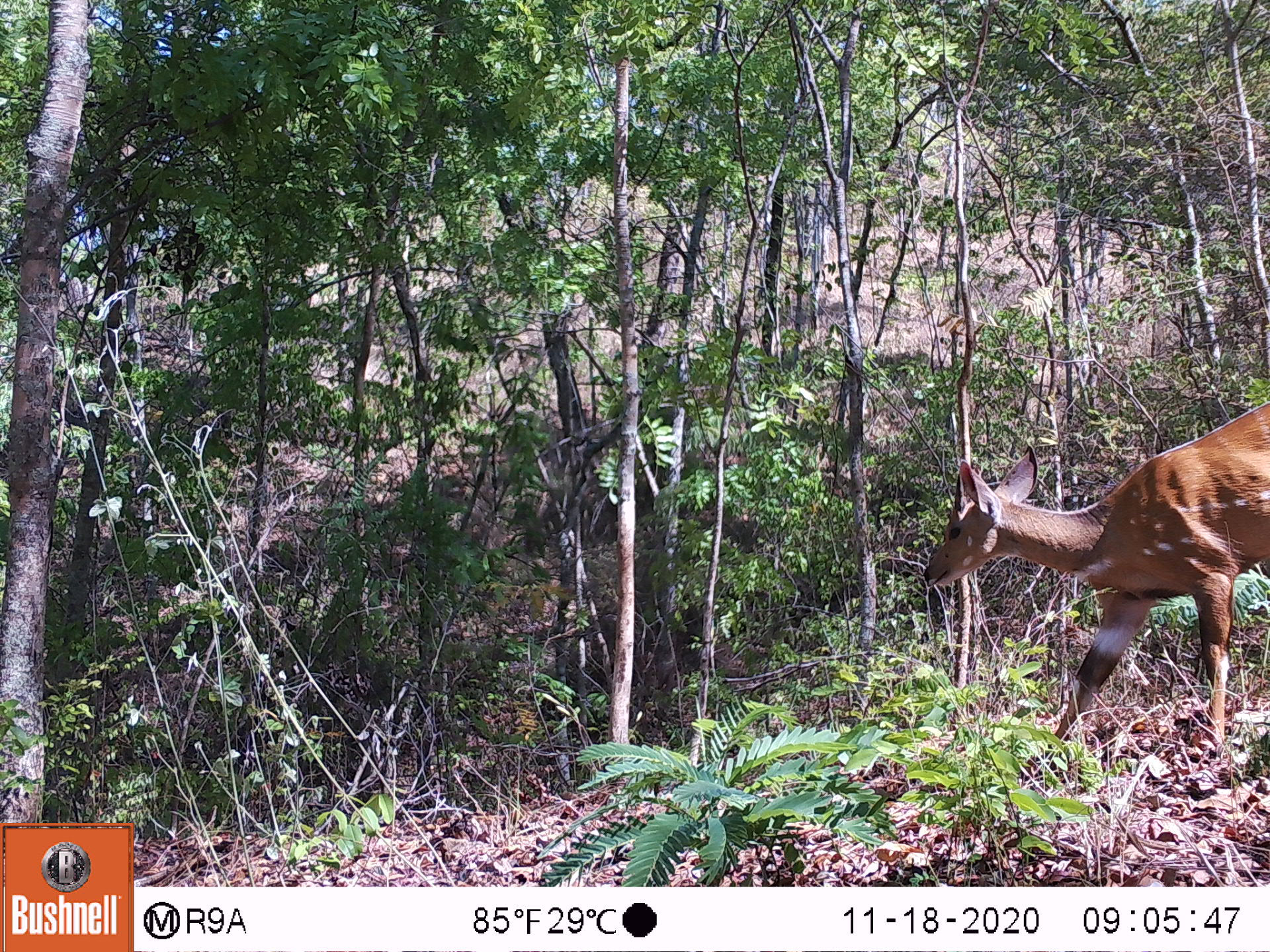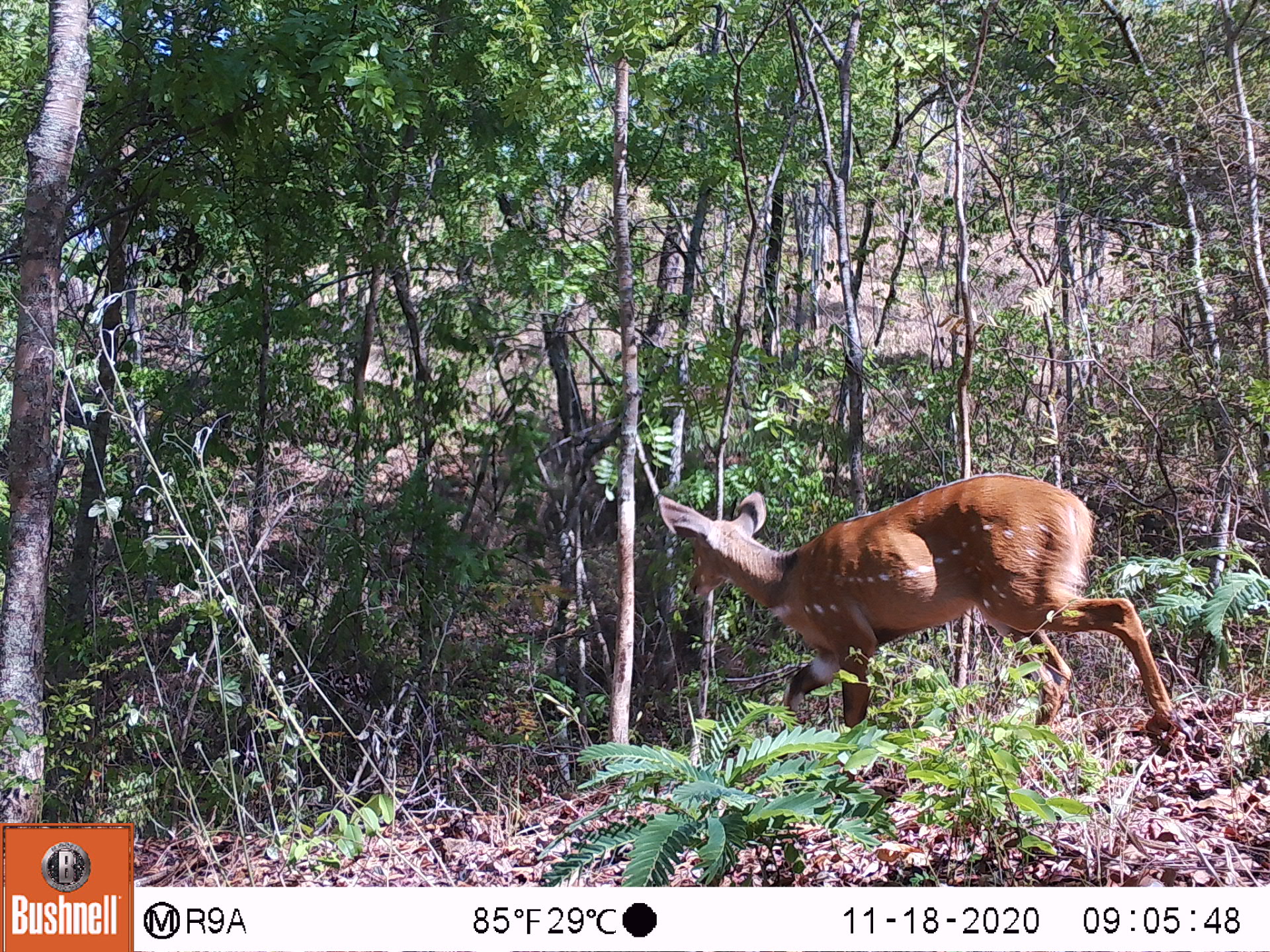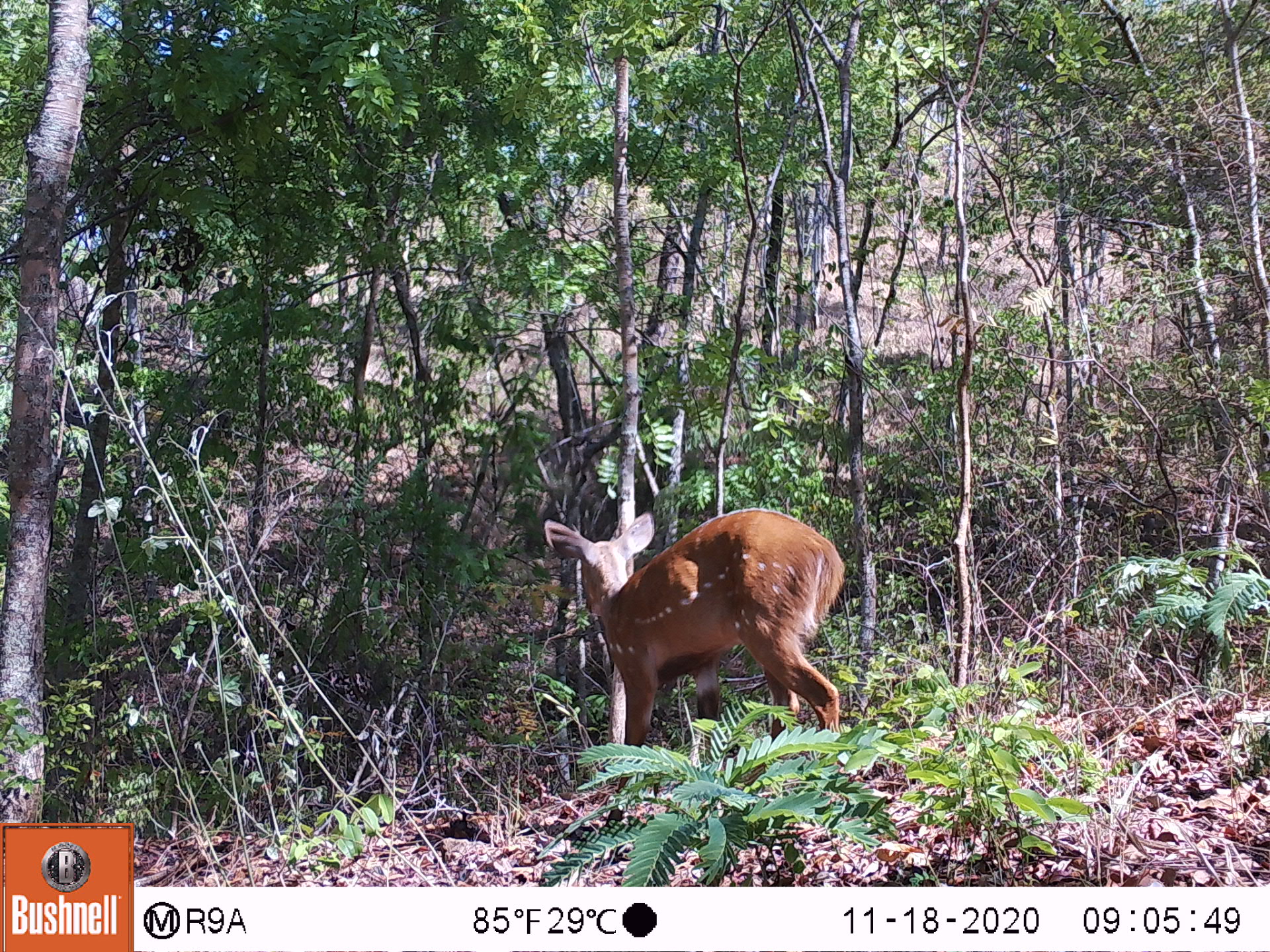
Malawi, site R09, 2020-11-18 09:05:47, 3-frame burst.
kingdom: Animalia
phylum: Chordata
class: Mammalia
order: Artiodactyla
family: Bovidae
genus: Tragelaphus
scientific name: Tragelaphus sylvaticus sylvaticus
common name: cape bushbuck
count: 1